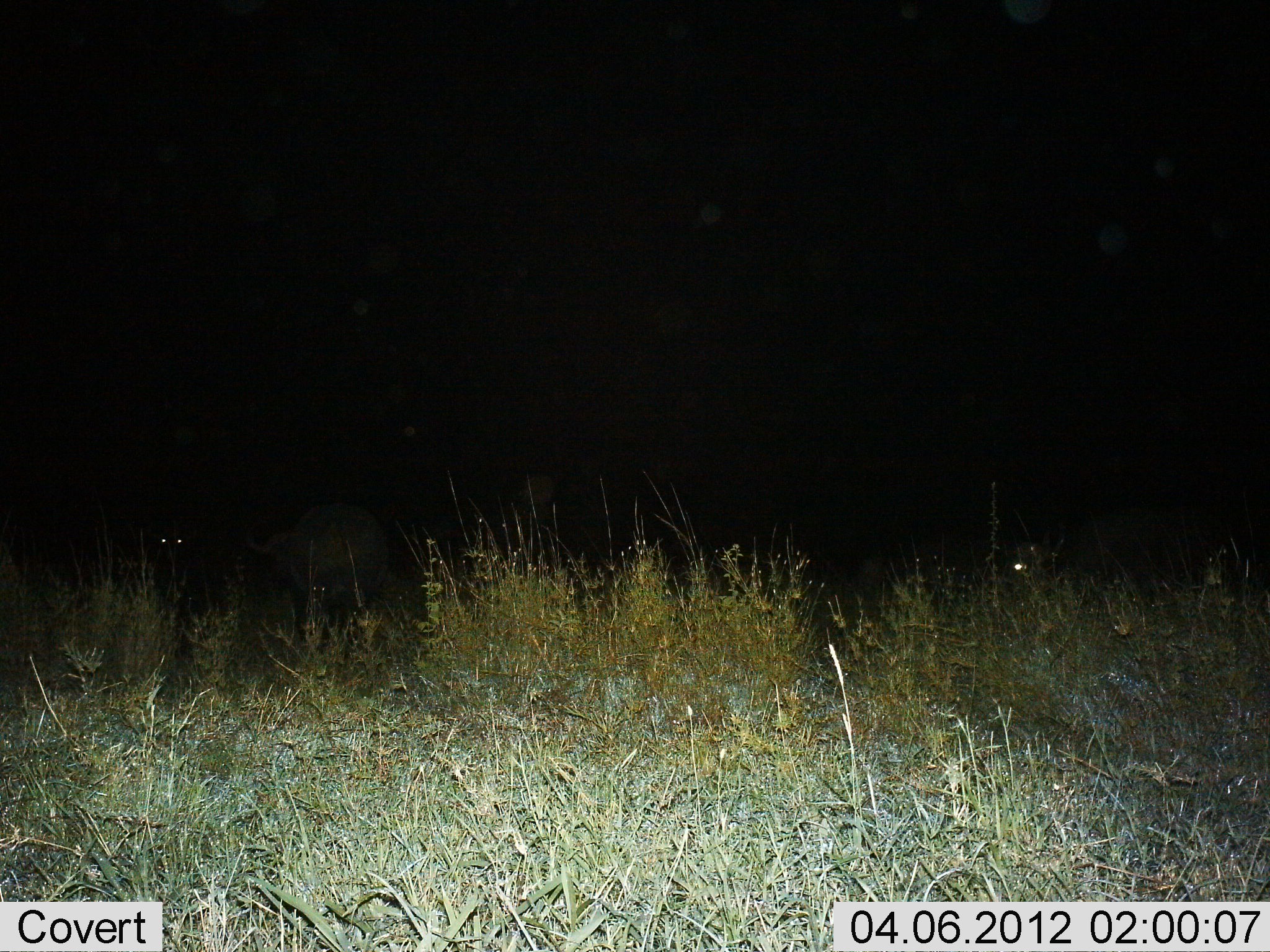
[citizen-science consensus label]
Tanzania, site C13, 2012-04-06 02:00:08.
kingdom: Animalia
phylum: Chordata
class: Mammalia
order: Artiodactyla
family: Bovidae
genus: Syncerus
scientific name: Syncerus caffer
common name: cape buffalo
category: buffalo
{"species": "buffalo (cape buffalo) (Syncerus caffer)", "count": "3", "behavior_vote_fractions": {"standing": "83%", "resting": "0%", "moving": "33%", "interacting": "0%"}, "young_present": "0%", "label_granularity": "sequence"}